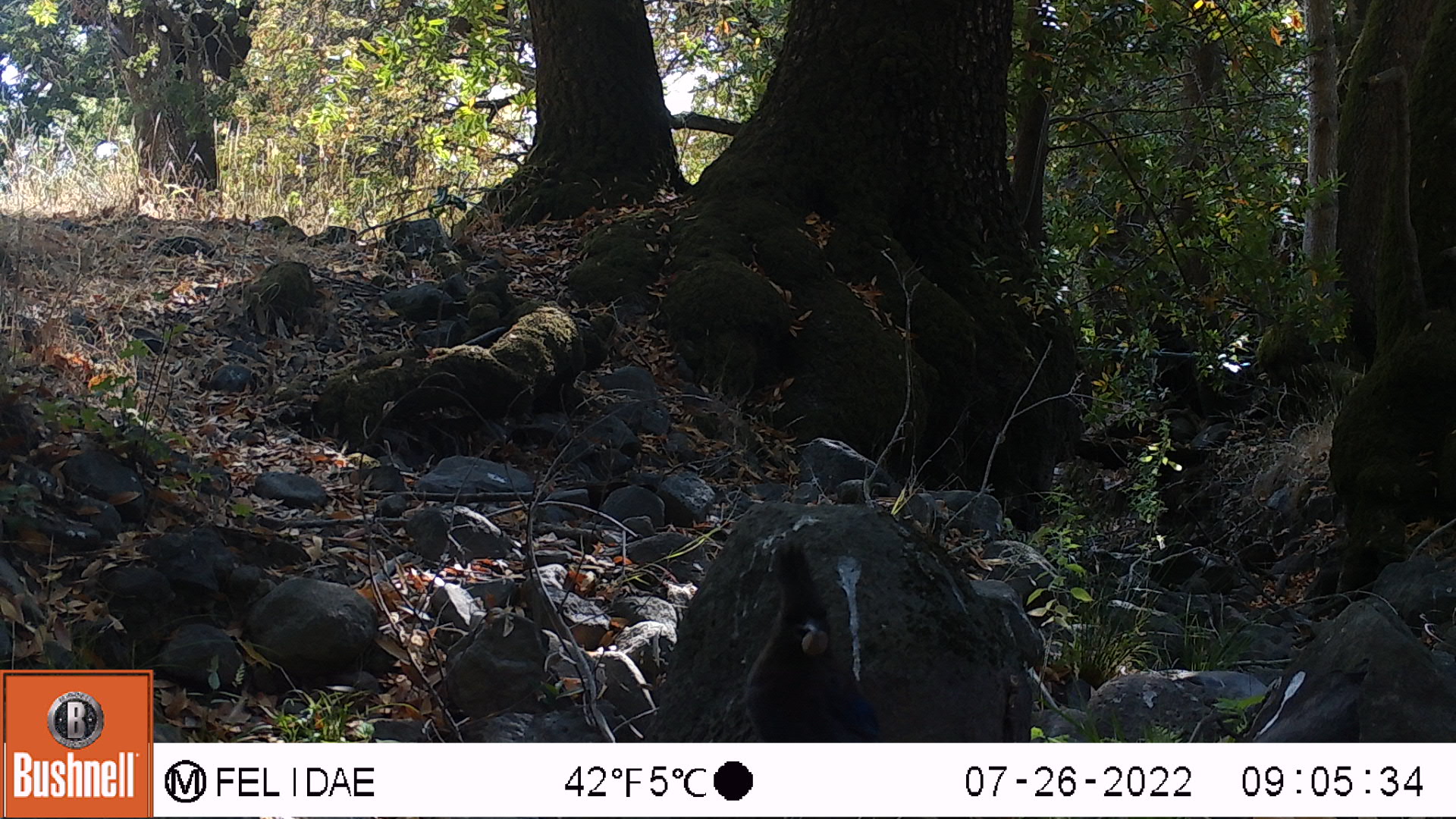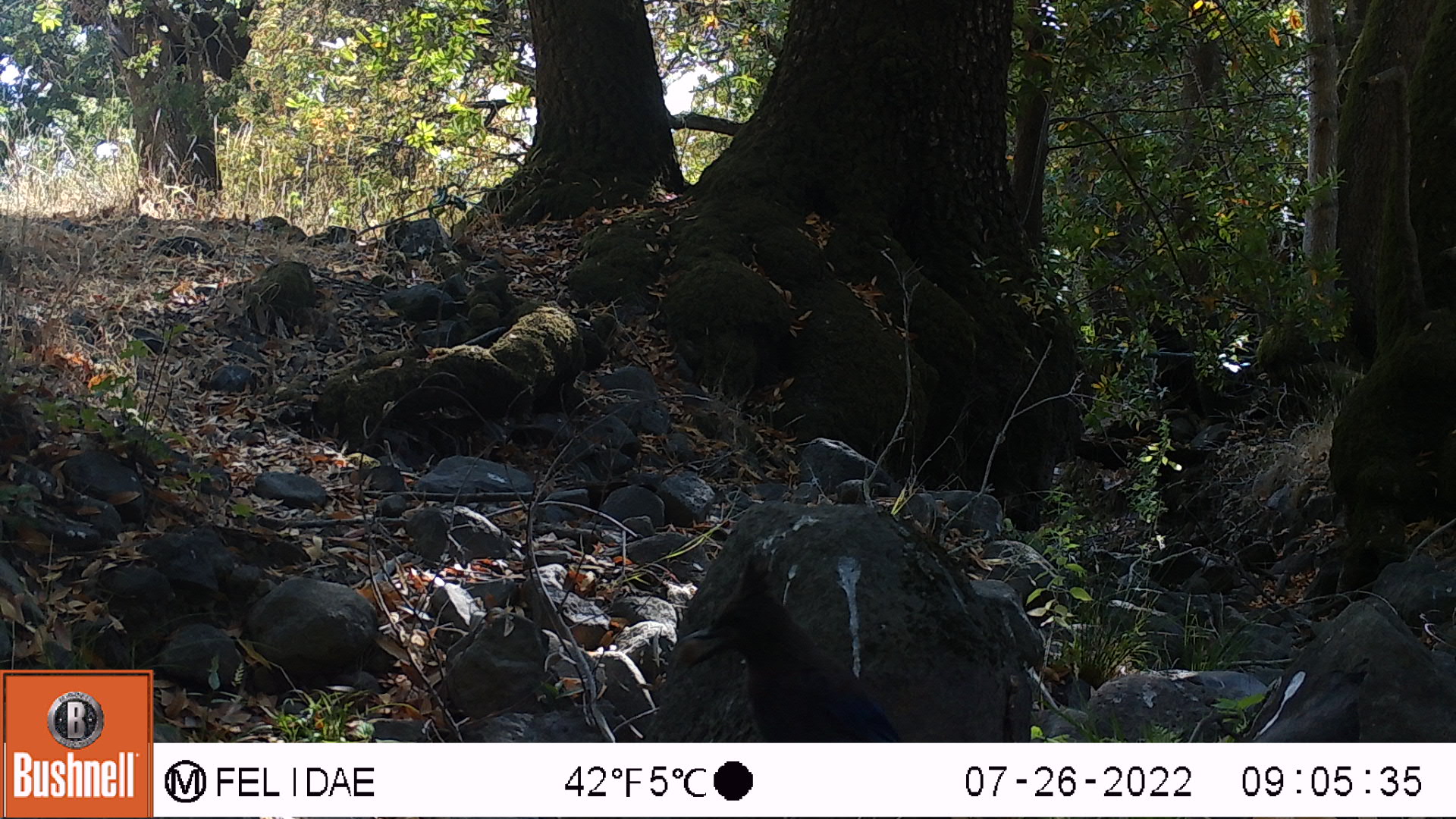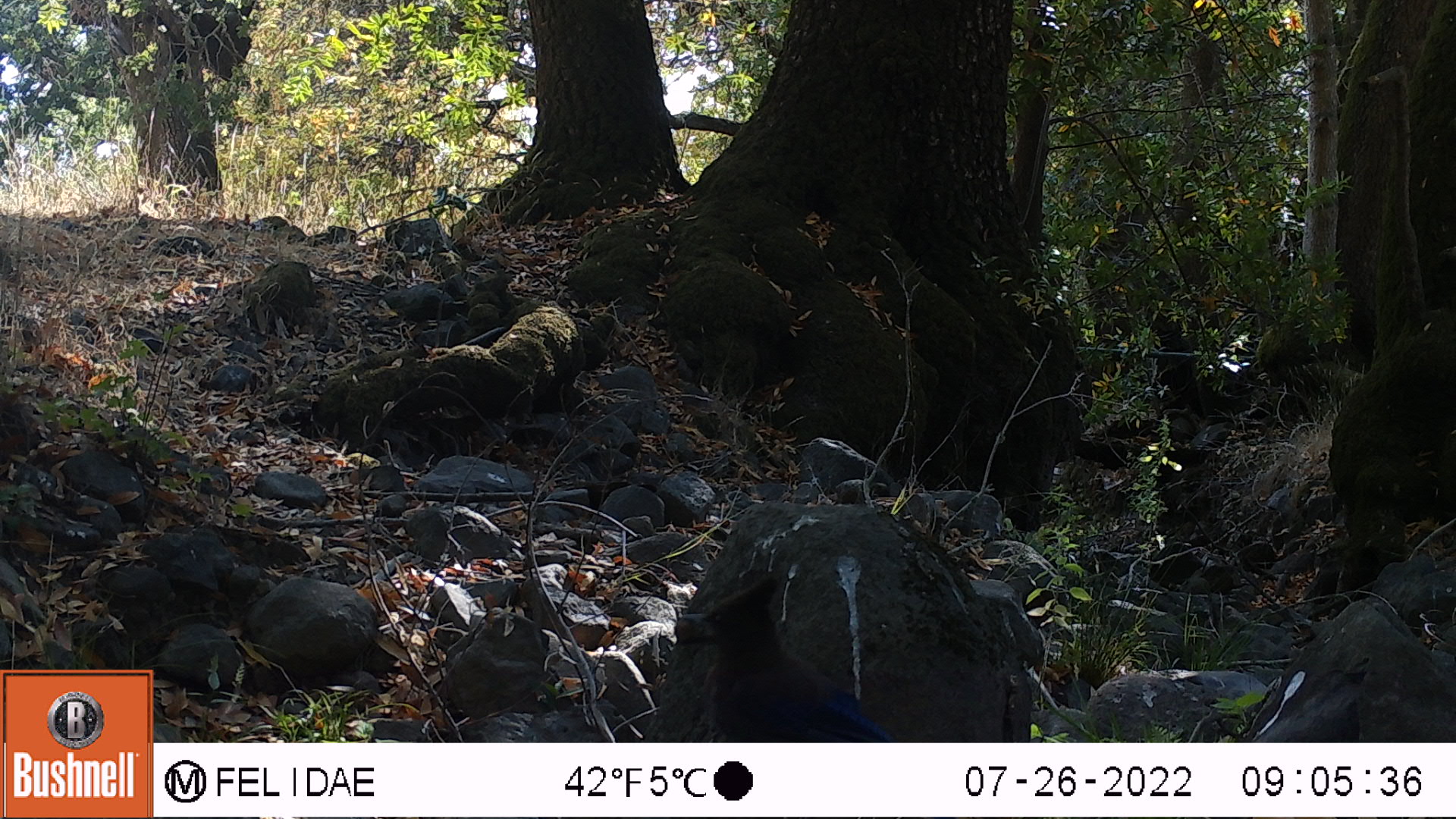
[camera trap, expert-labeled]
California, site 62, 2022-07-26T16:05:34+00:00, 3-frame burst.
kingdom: Animalia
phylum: Chordata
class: Aves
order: Passeriformes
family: Corvidae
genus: Cyanocitta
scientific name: Cyanocitta stelleri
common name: steller's jay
Steller's jay (Cyanocitta stelleri).